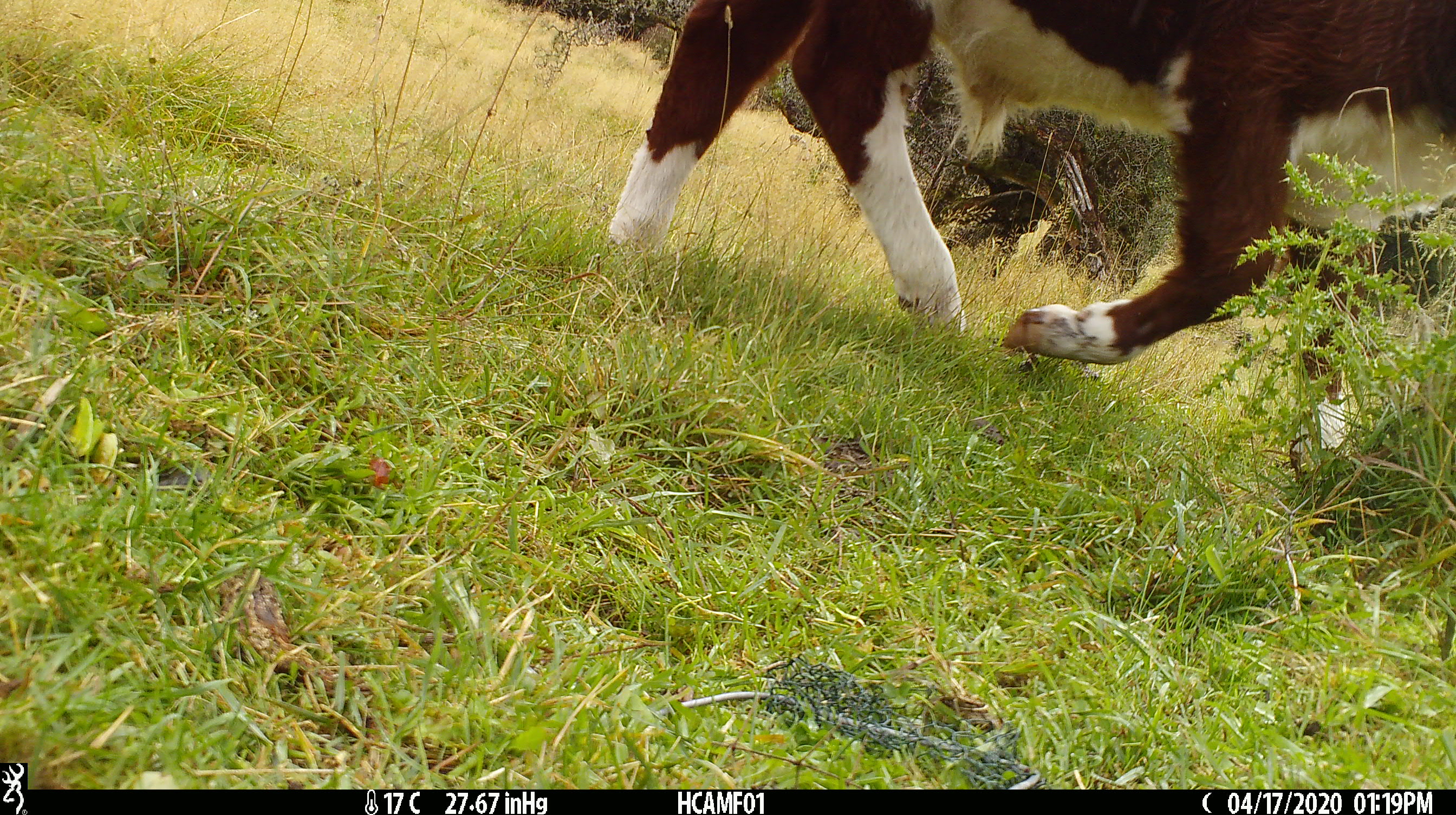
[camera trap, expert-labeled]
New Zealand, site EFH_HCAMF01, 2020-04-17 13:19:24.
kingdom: Animalia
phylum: Chordata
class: Mammalia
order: Artiodactyla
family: Bovidae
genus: Bos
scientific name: Bos taurus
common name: domestic cow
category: cow